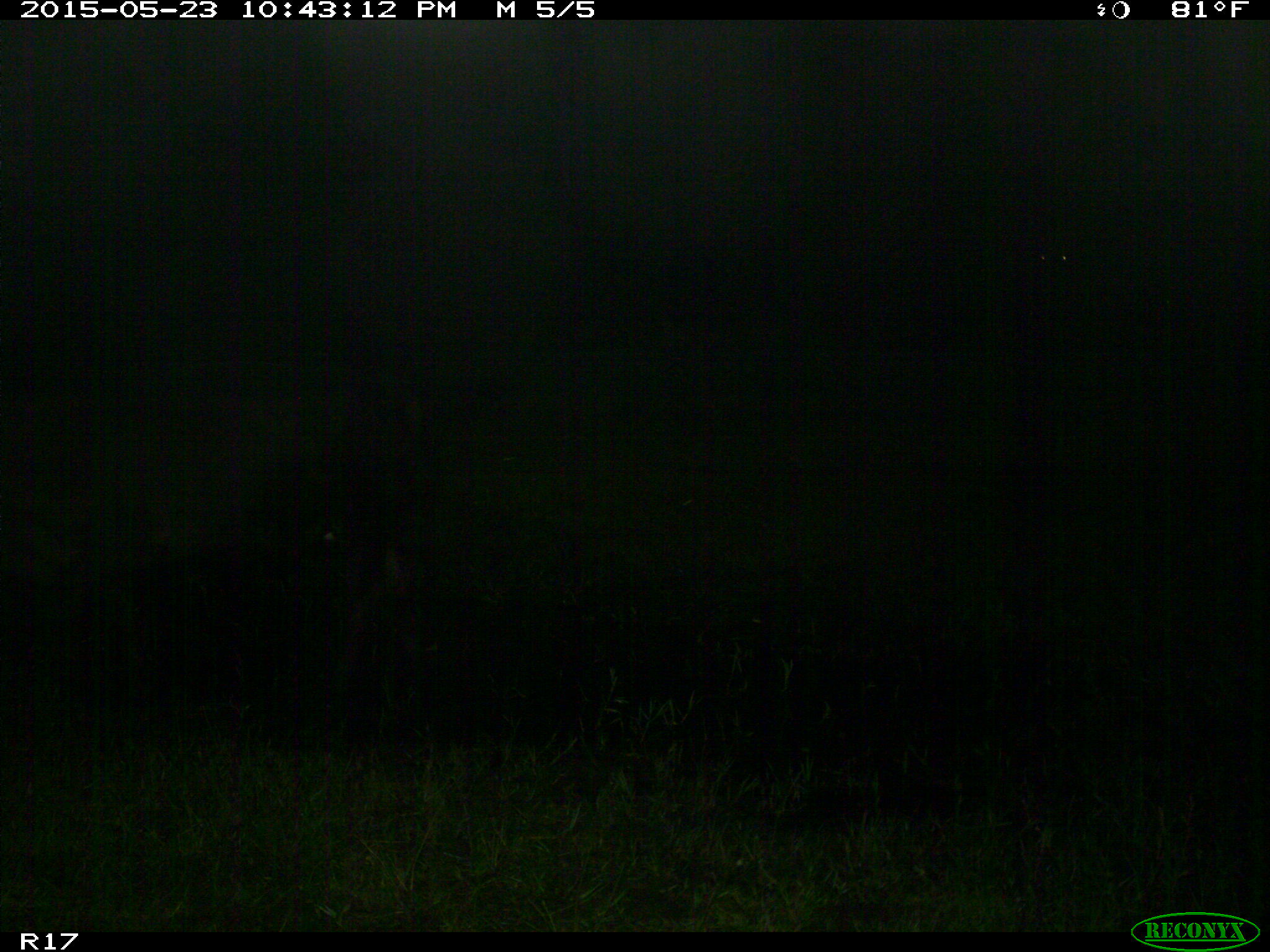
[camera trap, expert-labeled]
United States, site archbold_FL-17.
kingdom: Animalia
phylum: Chordata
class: Mammalia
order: Artiodactyla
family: Bovidae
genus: Bos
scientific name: Bos taurus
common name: domestic cow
Bos taurus (domestic cow).